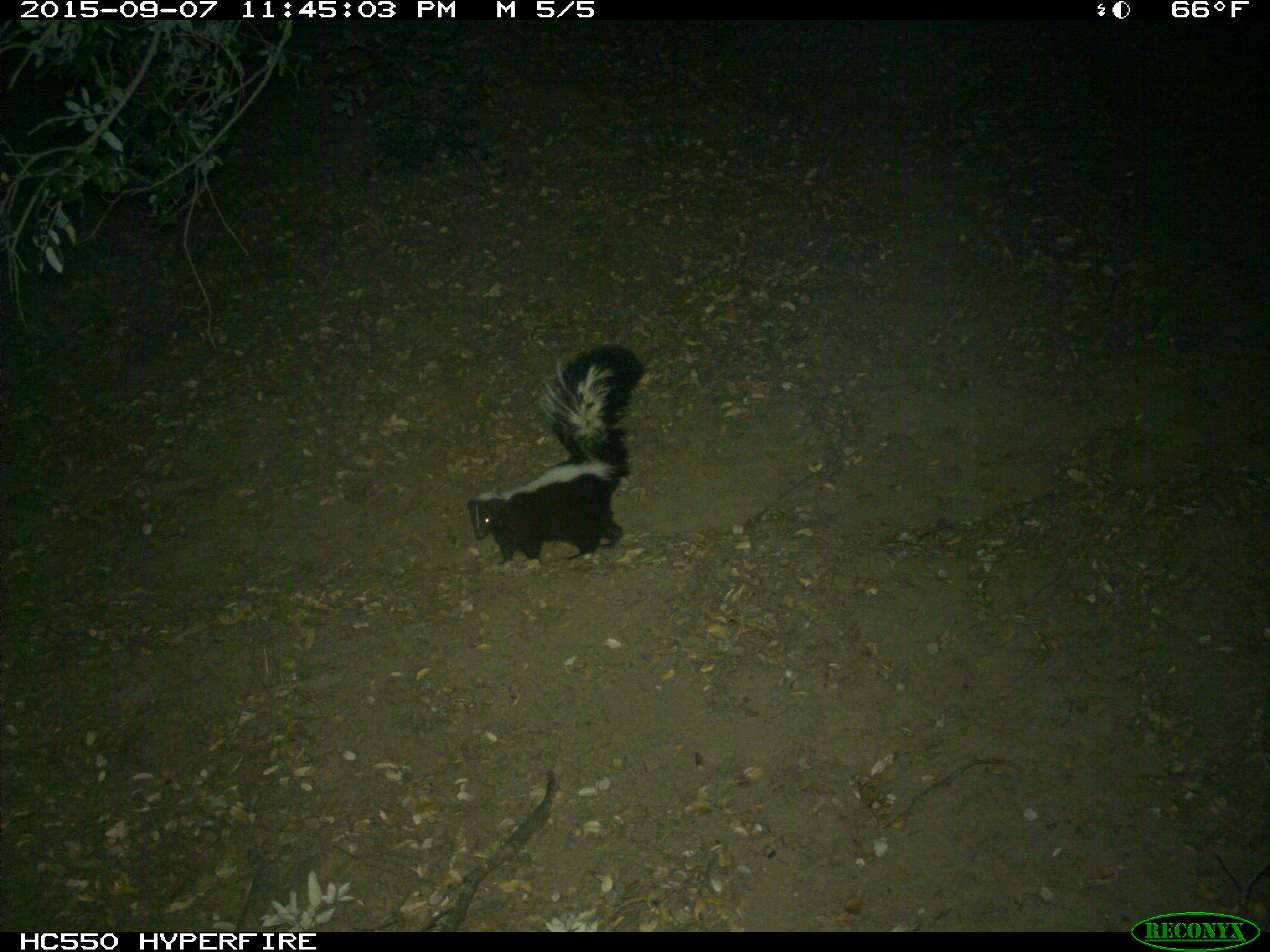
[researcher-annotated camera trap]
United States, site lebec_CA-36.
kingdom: Animalia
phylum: Chordata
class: Mammalia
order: Carnivora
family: Mephitidae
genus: Mephitis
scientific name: Mephitis mephitis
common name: striped skunk